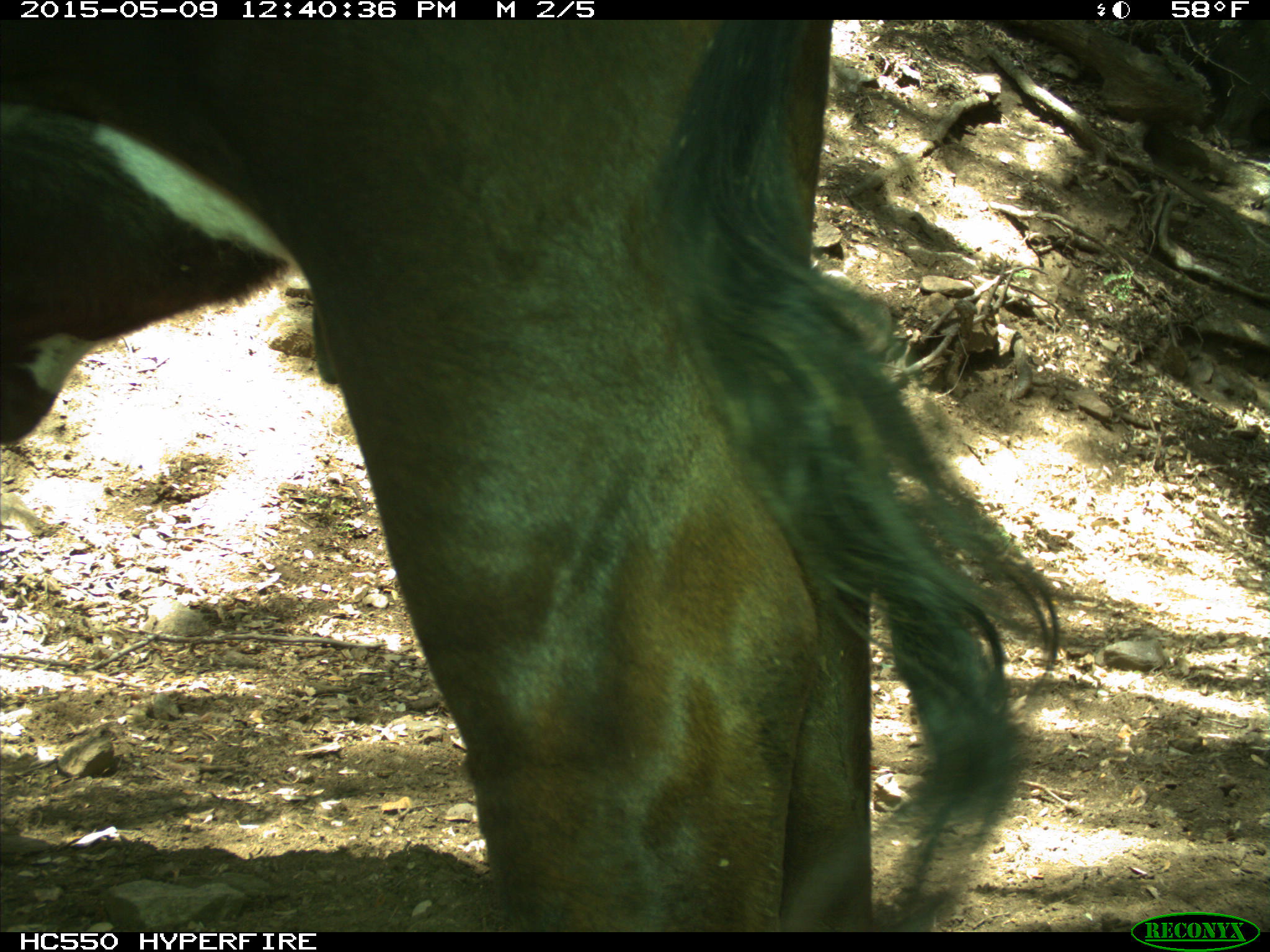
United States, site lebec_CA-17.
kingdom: Animalia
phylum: Chordata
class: Mammalia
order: Artiodactyla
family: Bovidae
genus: Bos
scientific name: Bos taurus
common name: domestic cow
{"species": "Bos taurus (domestic cow)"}